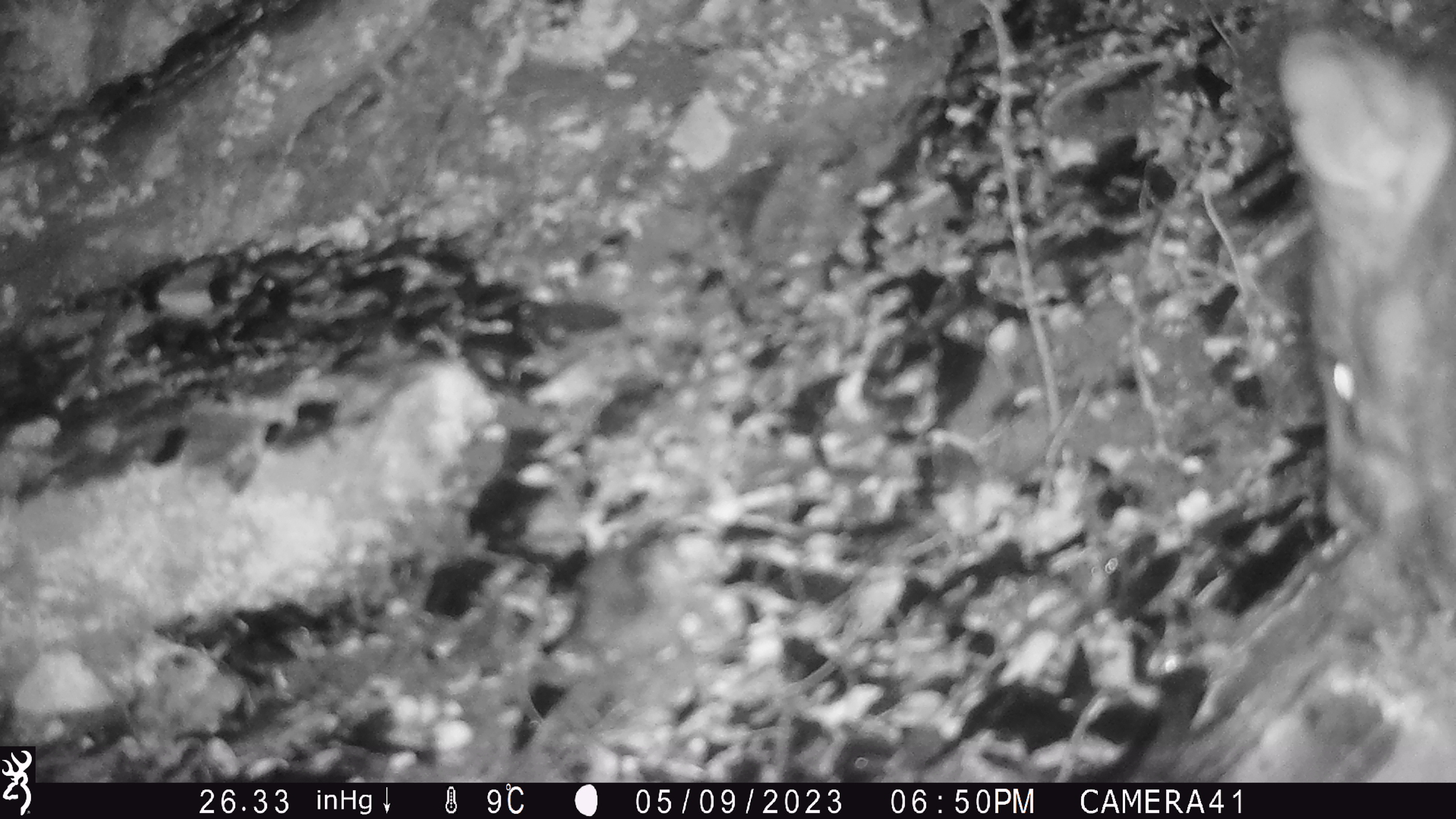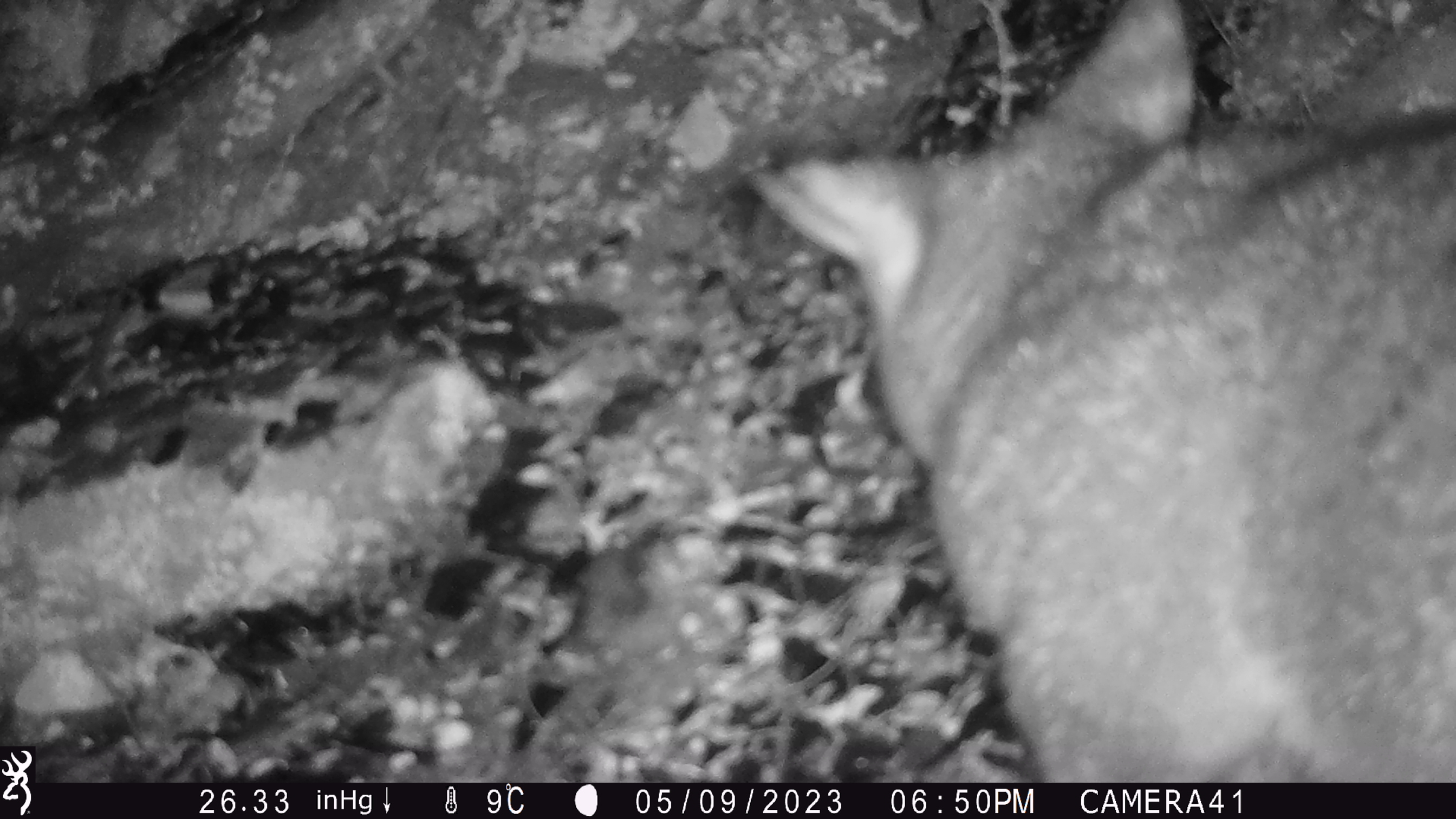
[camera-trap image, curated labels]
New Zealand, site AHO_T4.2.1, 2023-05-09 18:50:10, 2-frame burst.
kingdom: Animalia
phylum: Chordata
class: Mammalia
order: Carnivora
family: Mustelidae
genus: Mustela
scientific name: Mustela erminea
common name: stoat